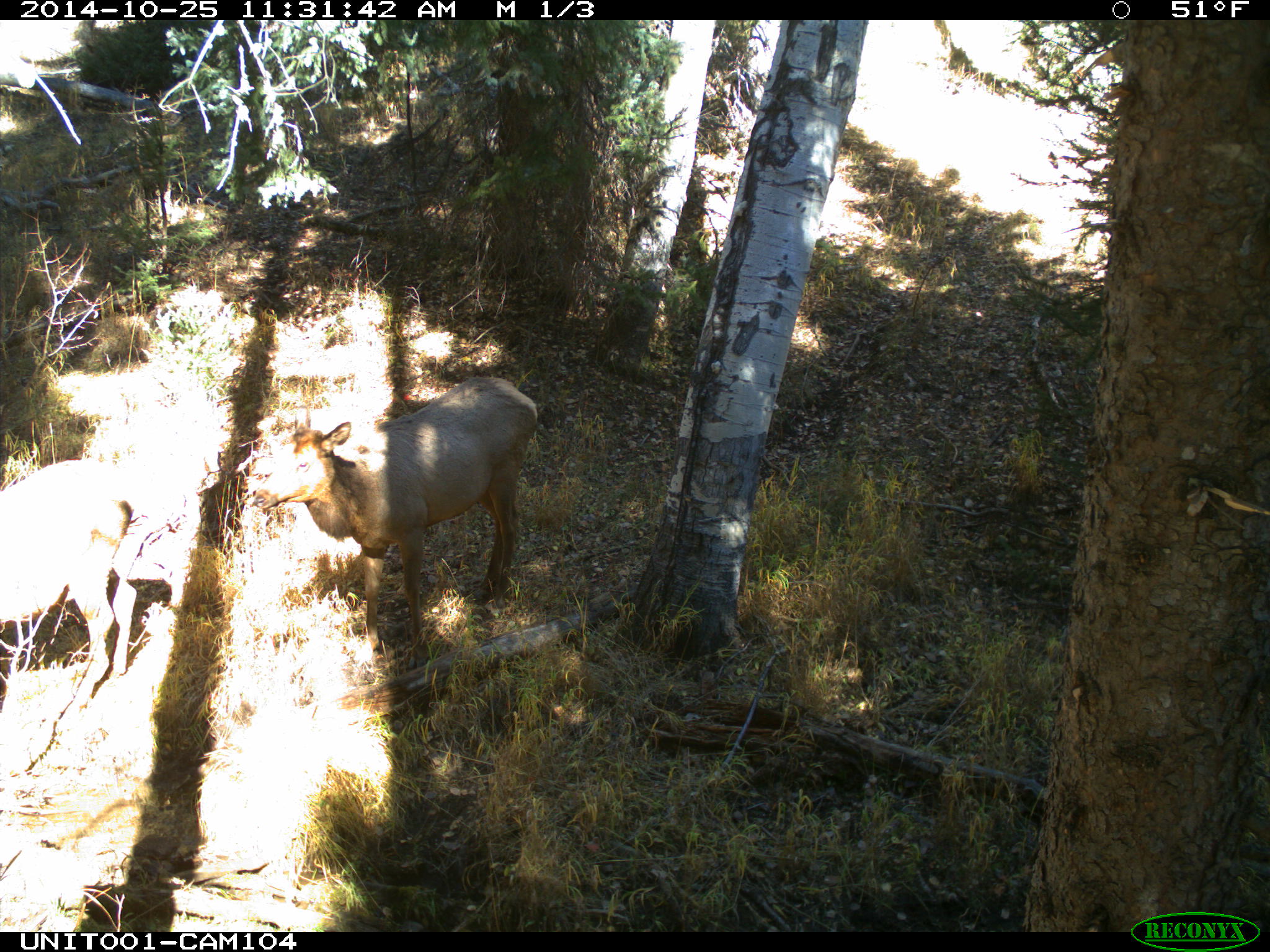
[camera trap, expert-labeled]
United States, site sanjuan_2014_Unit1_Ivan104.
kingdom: Animalia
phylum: Chordata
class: Mammalia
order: Artiodactyla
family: Cervidae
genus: Cervus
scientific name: Cervus elaphus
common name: red deer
Cervus elaphus (red deer).